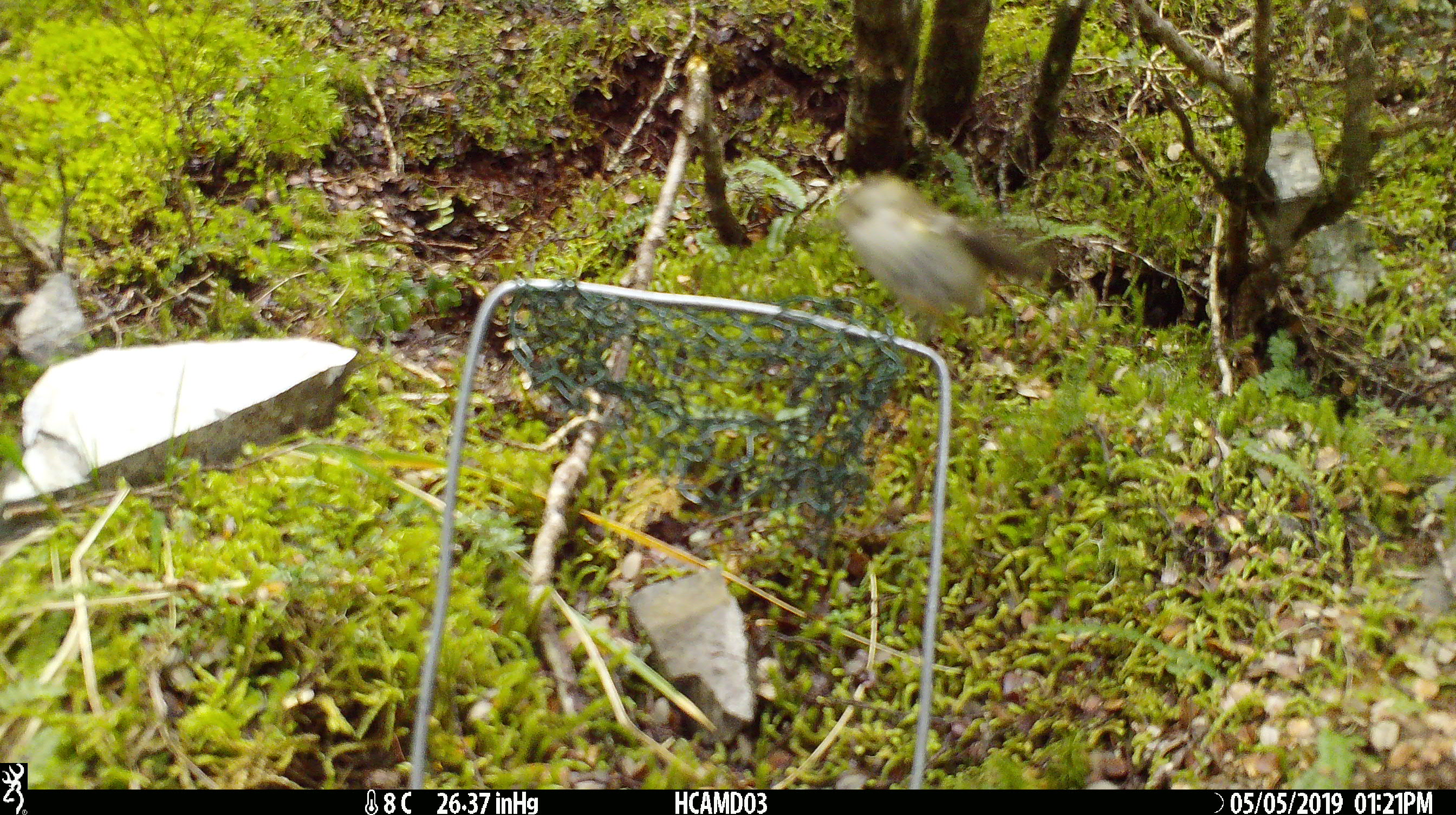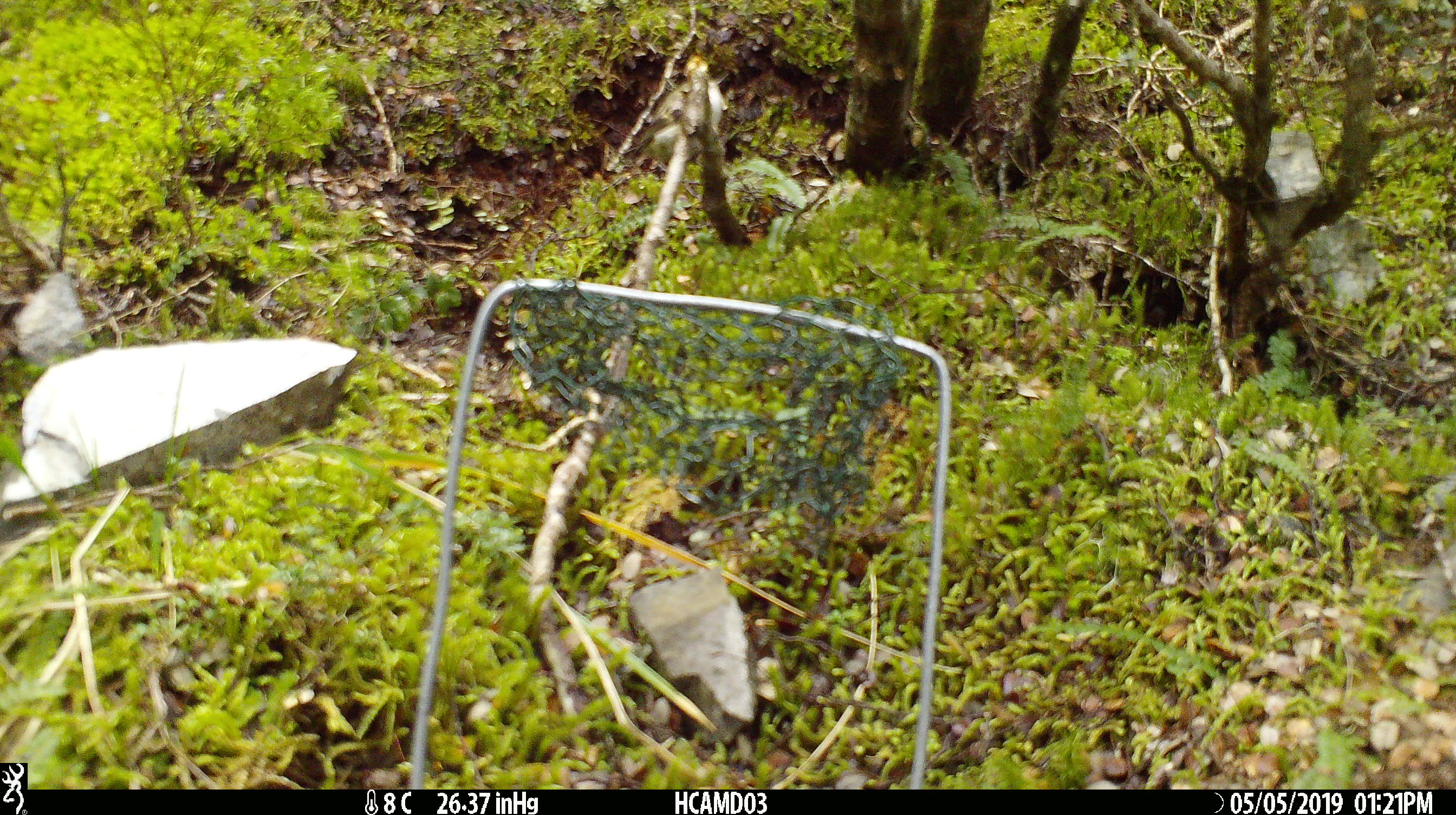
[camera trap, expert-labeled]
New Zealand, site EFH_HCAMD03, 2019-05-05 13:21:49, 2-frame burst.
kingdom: Animalia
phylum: Chordata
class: Aves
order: Passeriformes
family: Acanthisittidae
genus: Acanthisitta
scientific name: Acanthisitta chloris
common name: rifleman